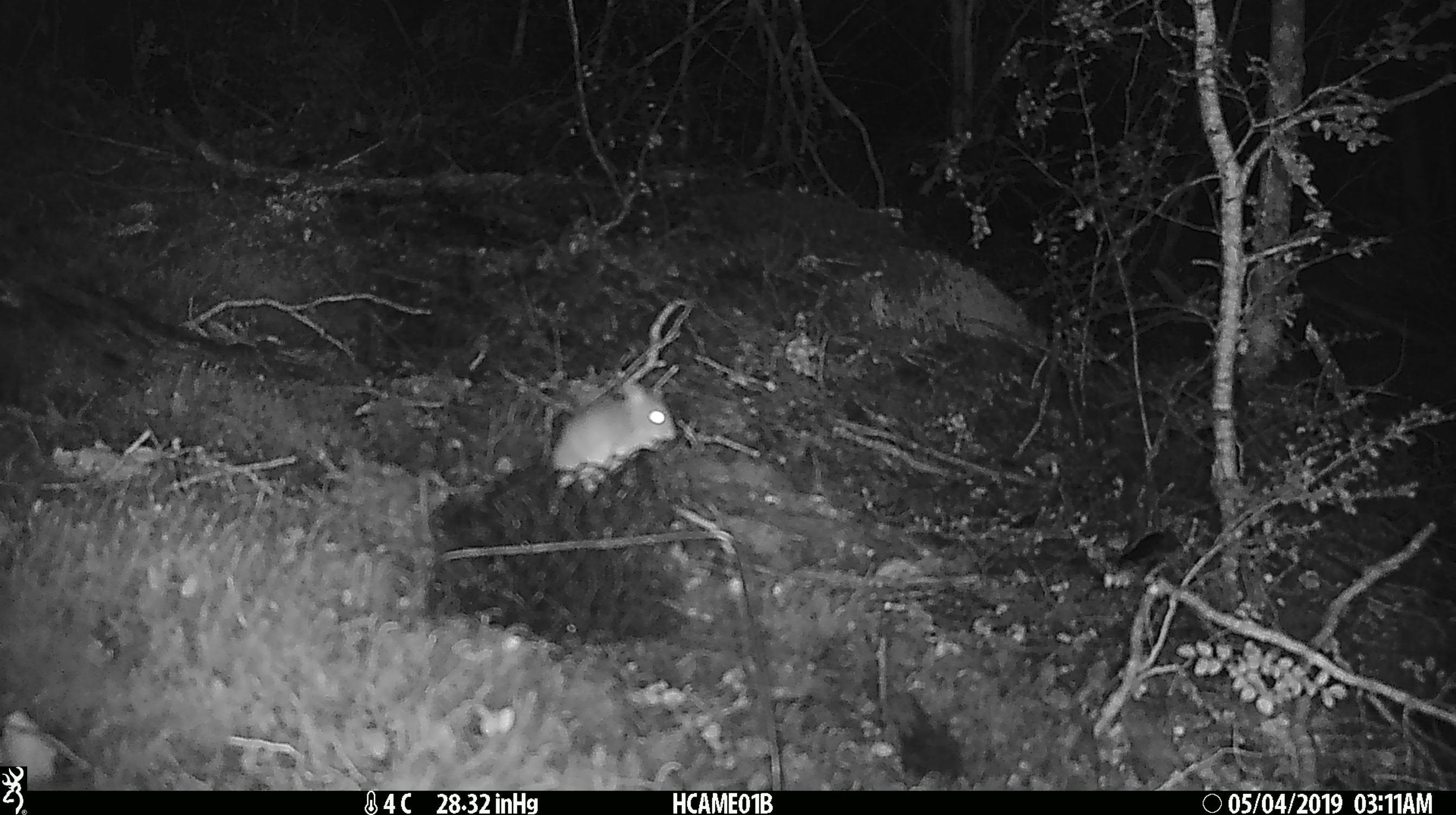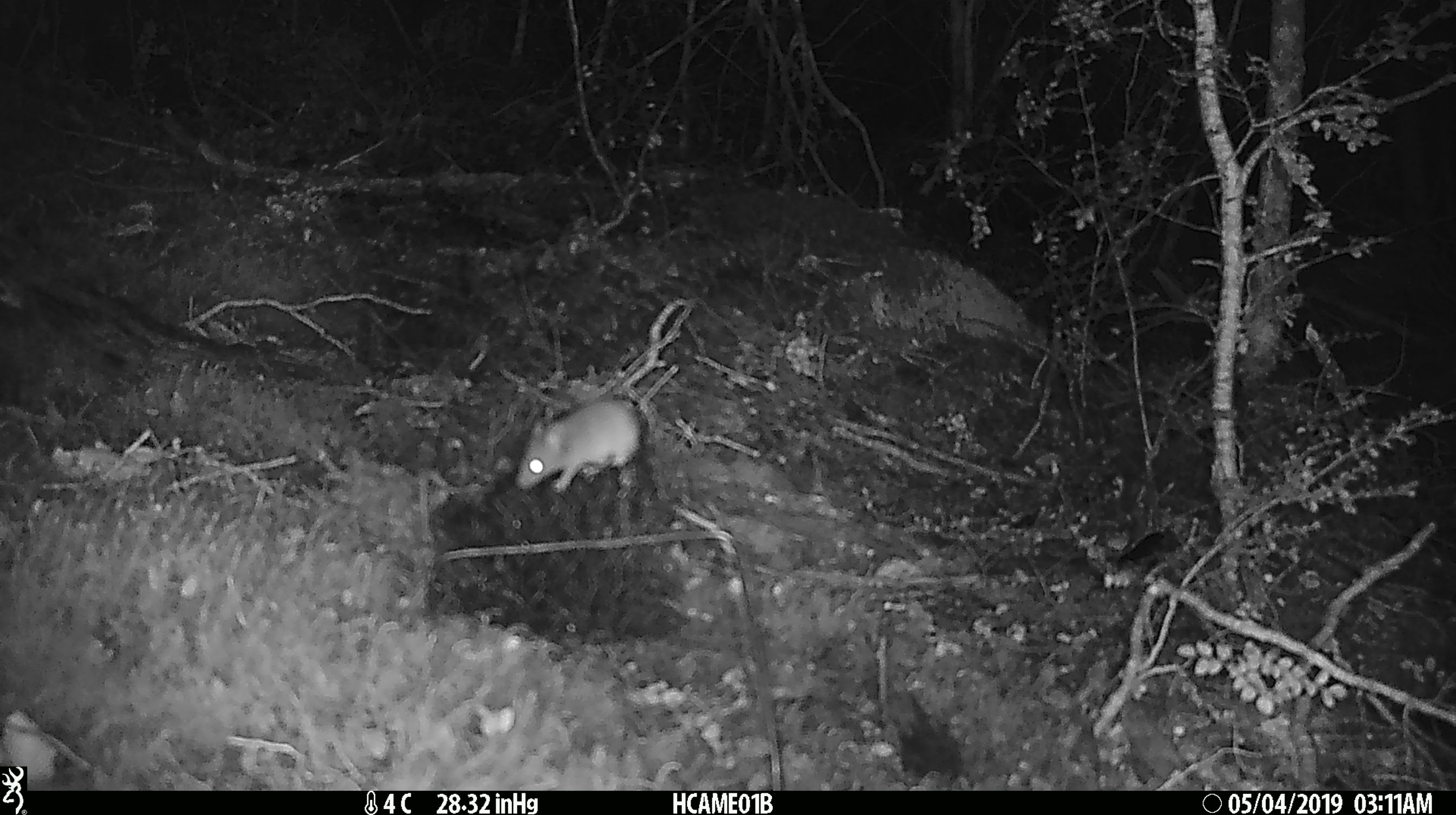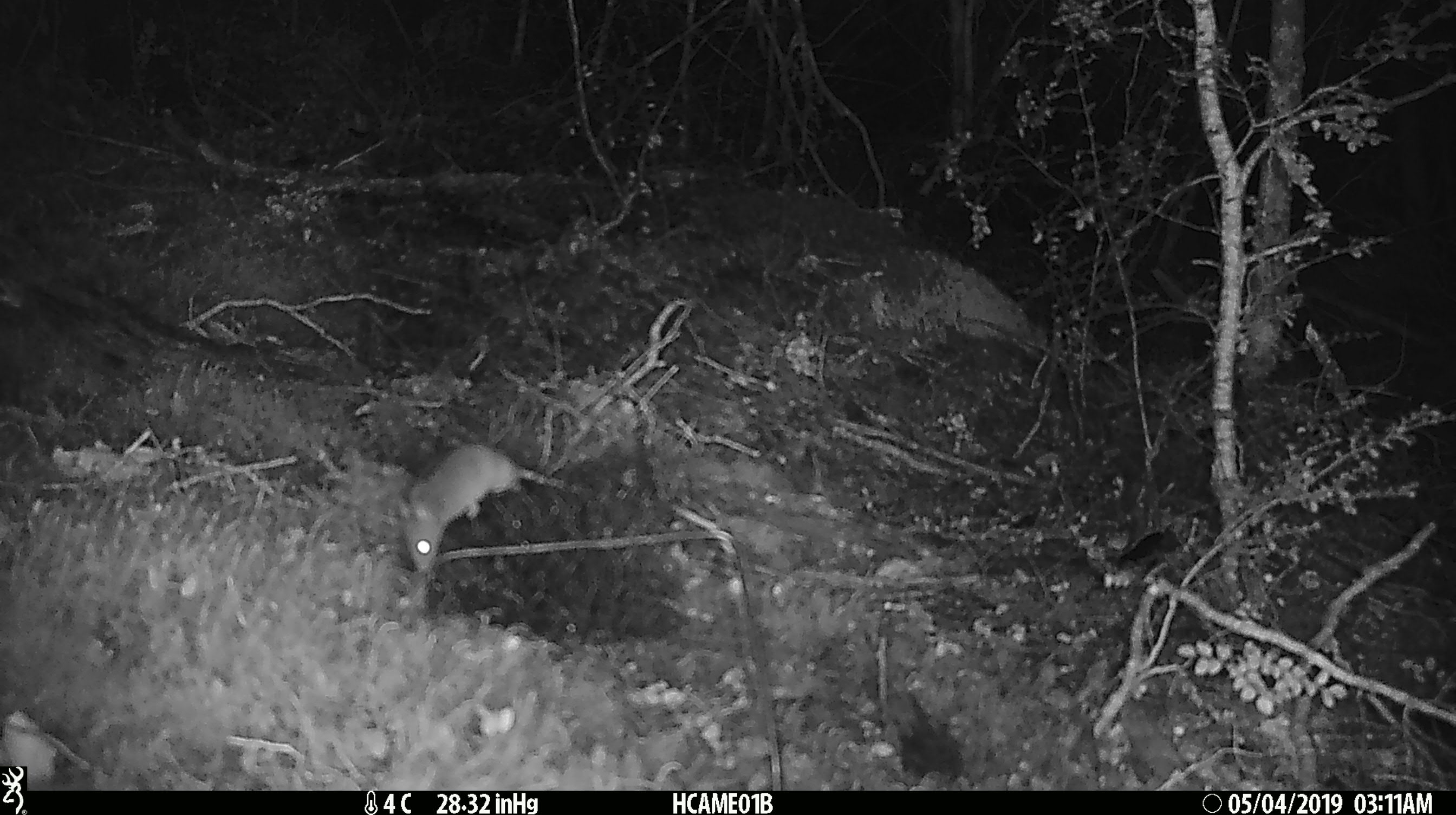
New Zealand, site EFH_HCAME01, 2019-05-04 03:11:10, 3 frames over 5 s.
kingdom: Animalia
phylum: Chordata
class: Mammalia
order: Rodentia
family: Muridae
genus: Mus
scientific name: Mus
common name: mouse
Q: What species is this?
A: Mouse (Mus).